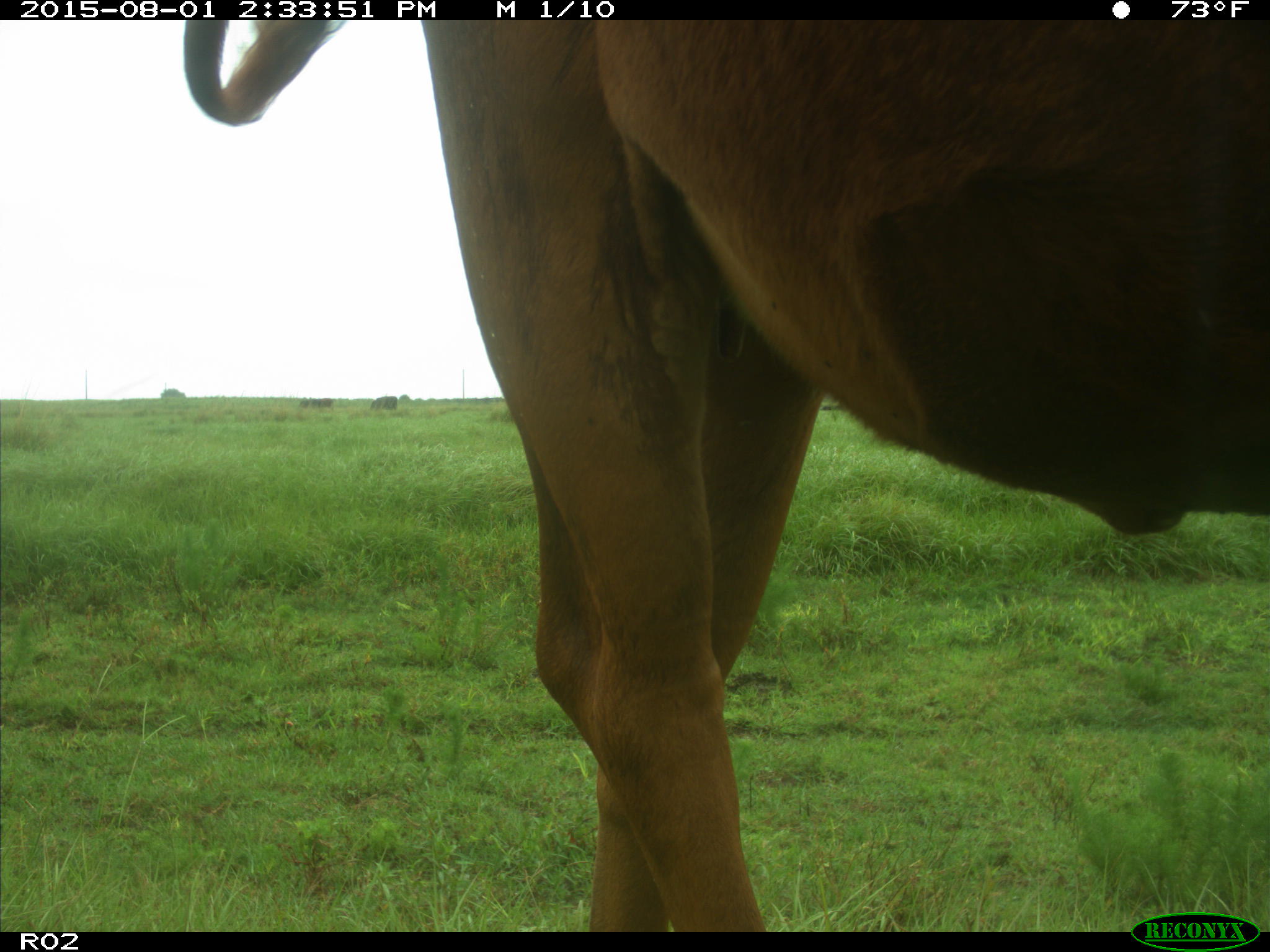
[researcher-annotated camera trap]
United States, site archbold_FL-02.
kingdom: Animalia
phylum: Chordata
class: Mammalia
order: Artiodactyla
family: Bovidae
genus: Bos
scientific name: Bos taurus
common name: domestic cow